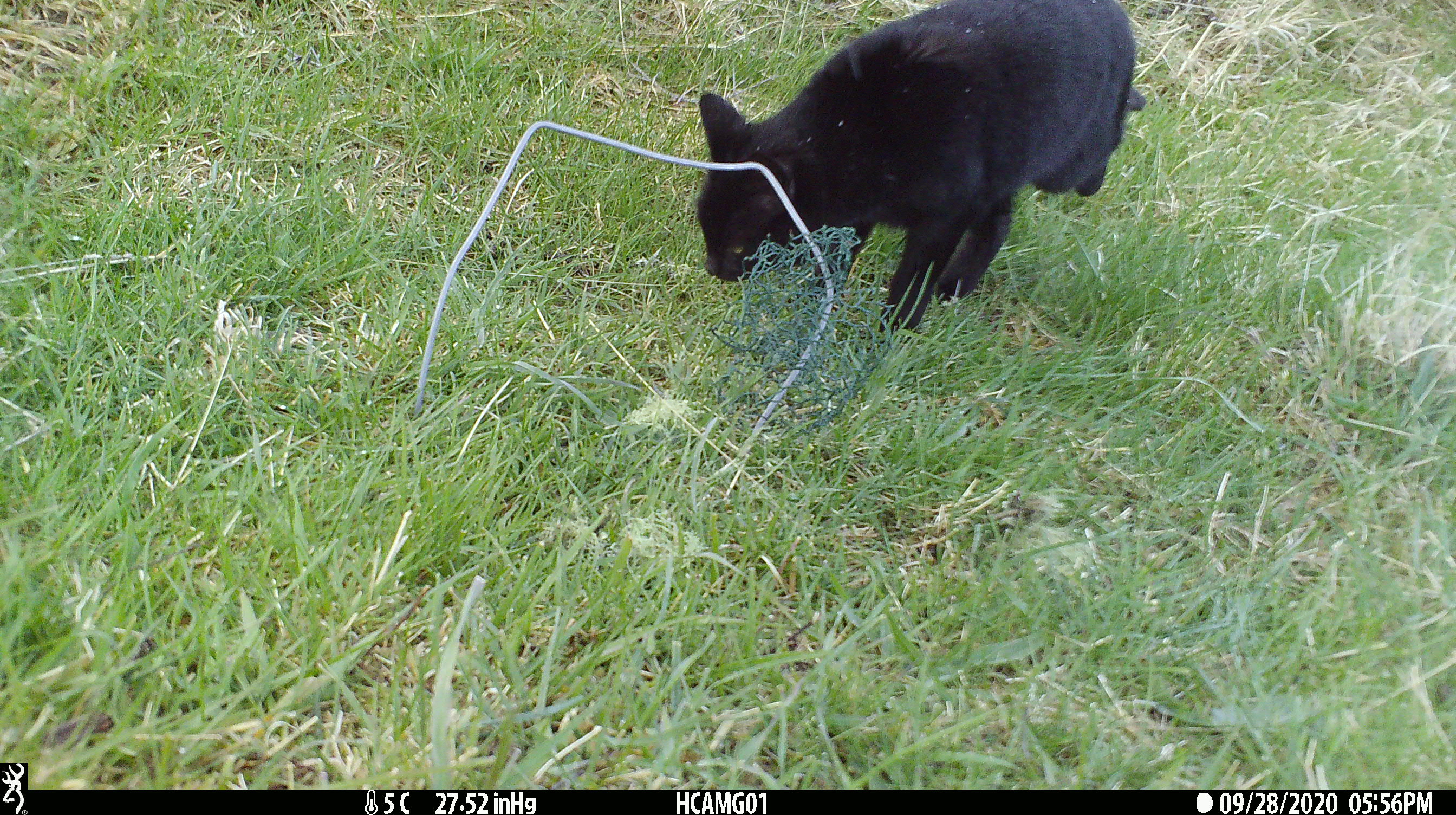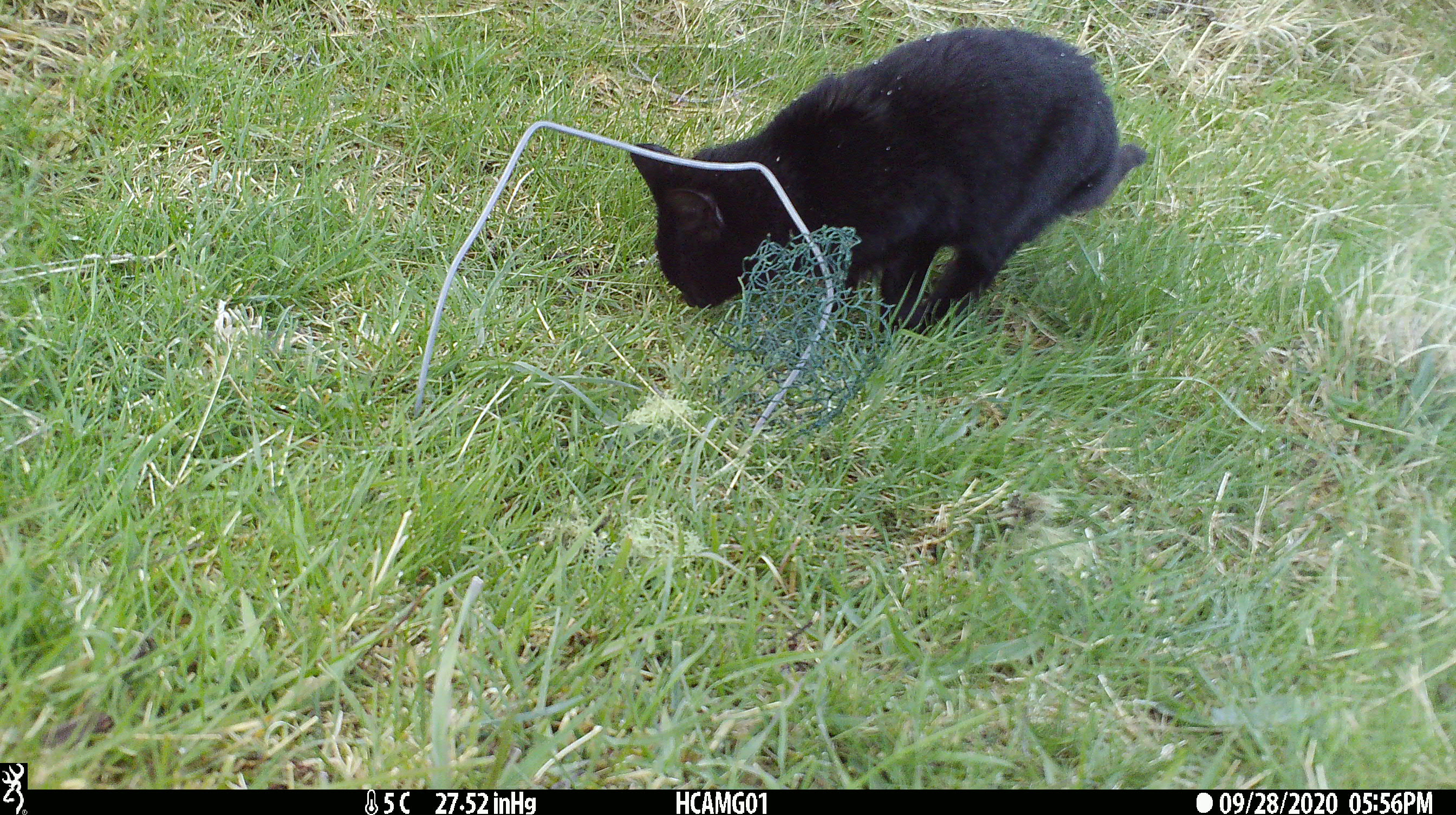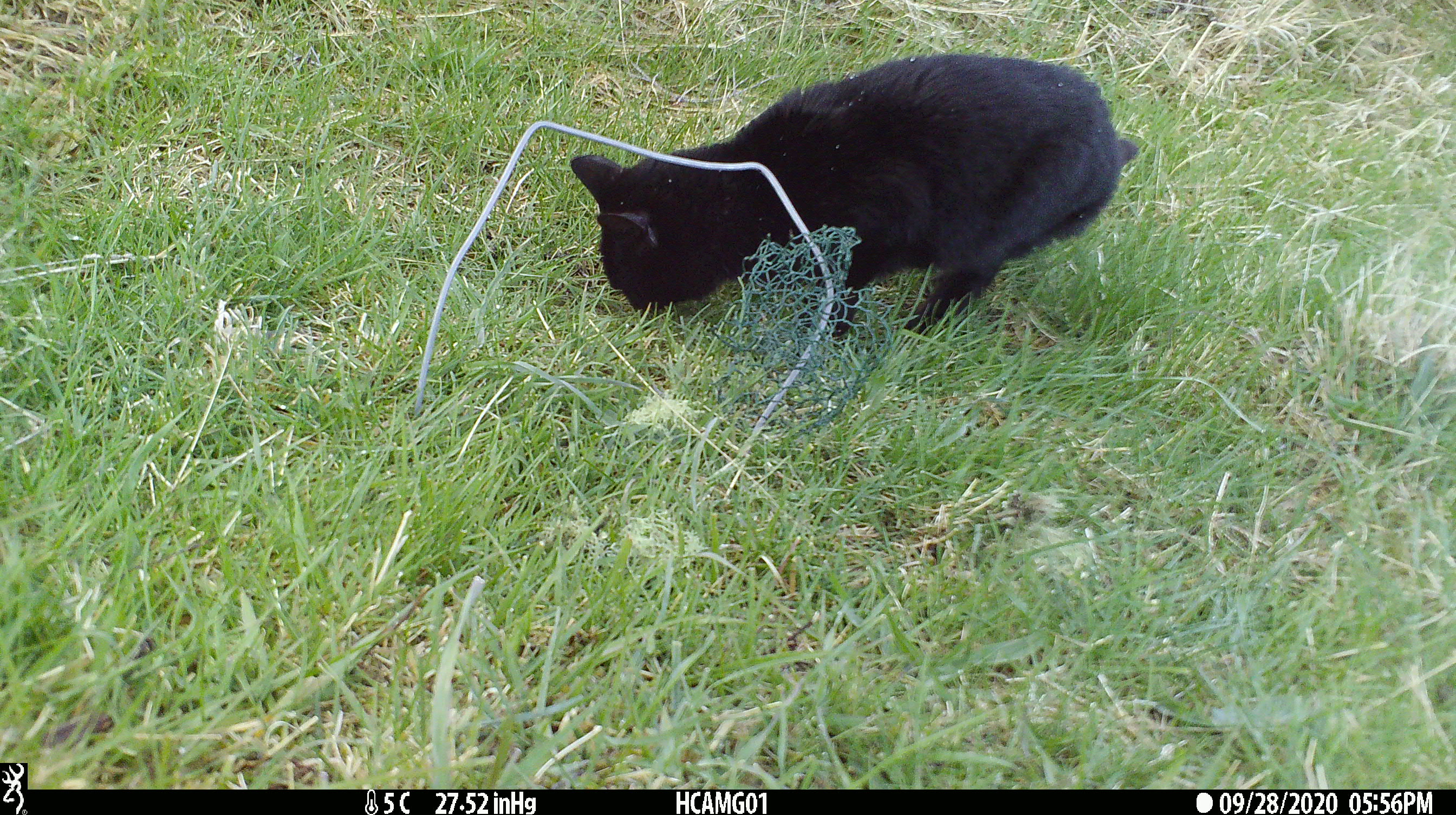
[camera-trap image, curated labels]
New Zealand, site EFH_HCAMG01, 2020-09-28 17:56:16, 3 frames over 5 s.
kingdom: Animalia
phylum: Chordata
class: Mammalia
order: Carnivora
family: Felidae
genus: Felis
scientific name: Felis catus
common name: domestic cat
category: cat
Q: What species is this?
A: Cat (domestic cat) (Felis catus).